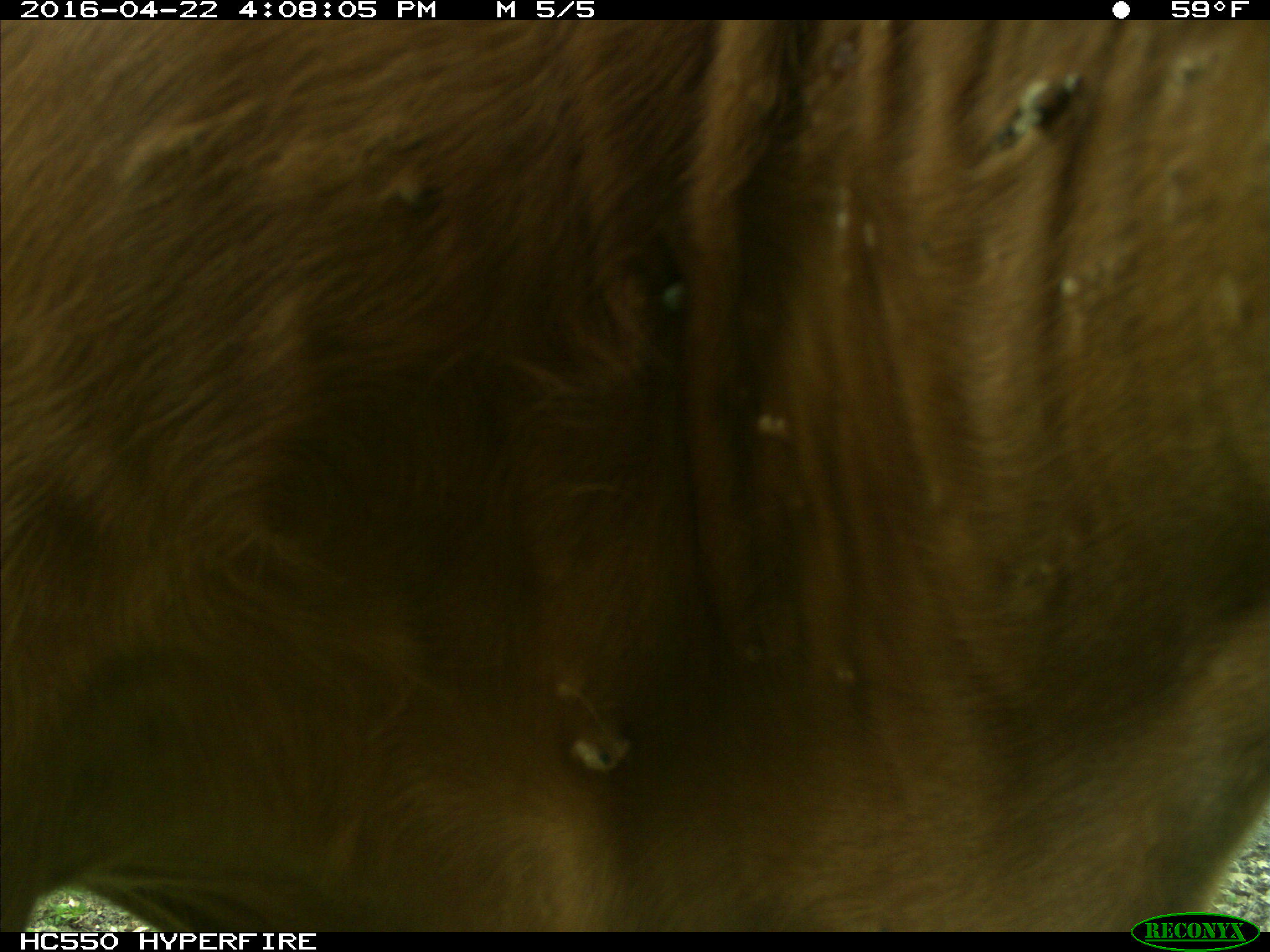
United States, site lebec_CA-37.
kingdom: Animalia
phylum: Chordata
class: Mammalia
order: Artiodactyla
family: Bovidae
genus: Bos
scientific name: Bos taurus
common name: domestic cow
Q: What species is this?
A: Bos taurus (domestic cow).